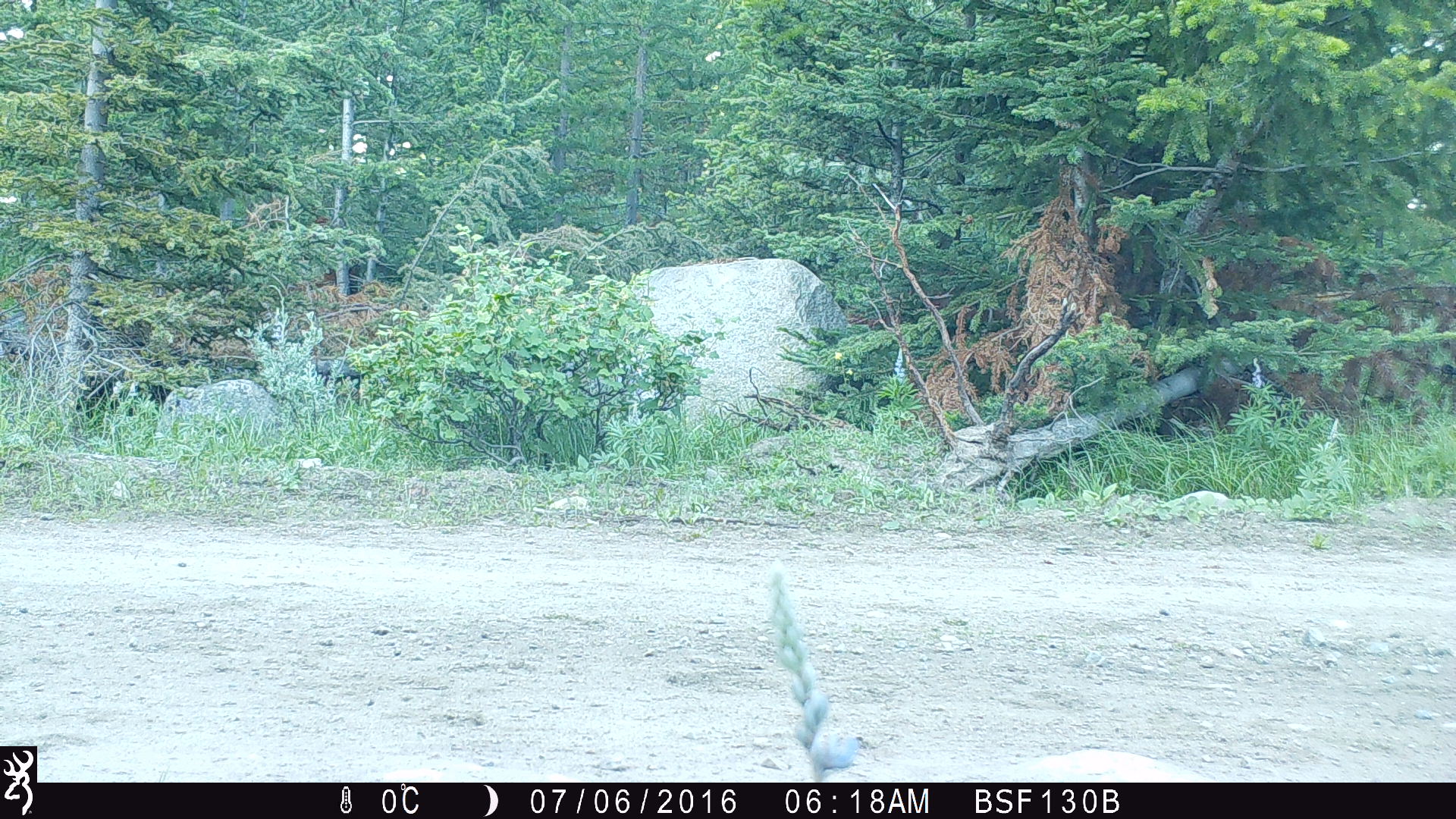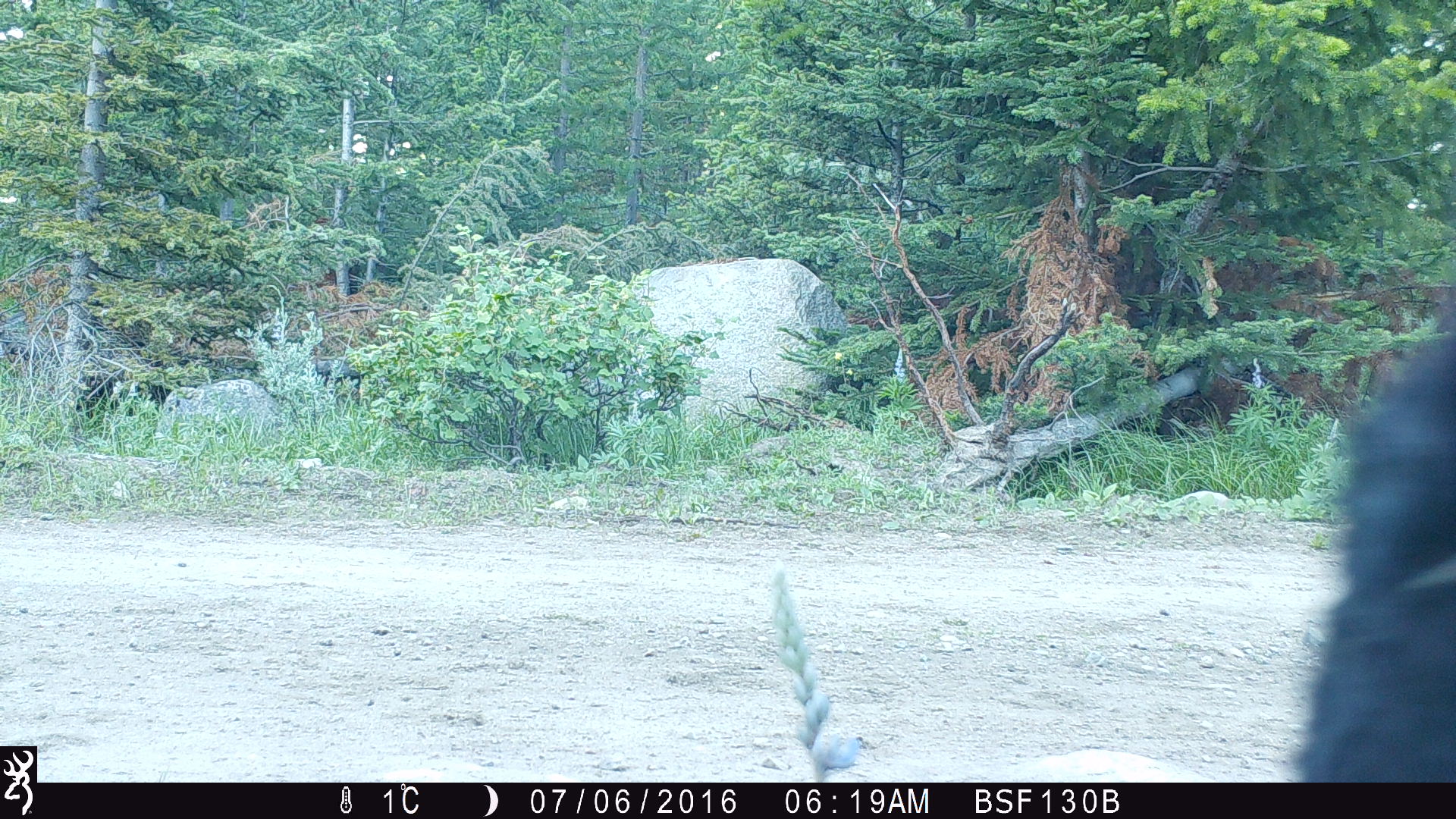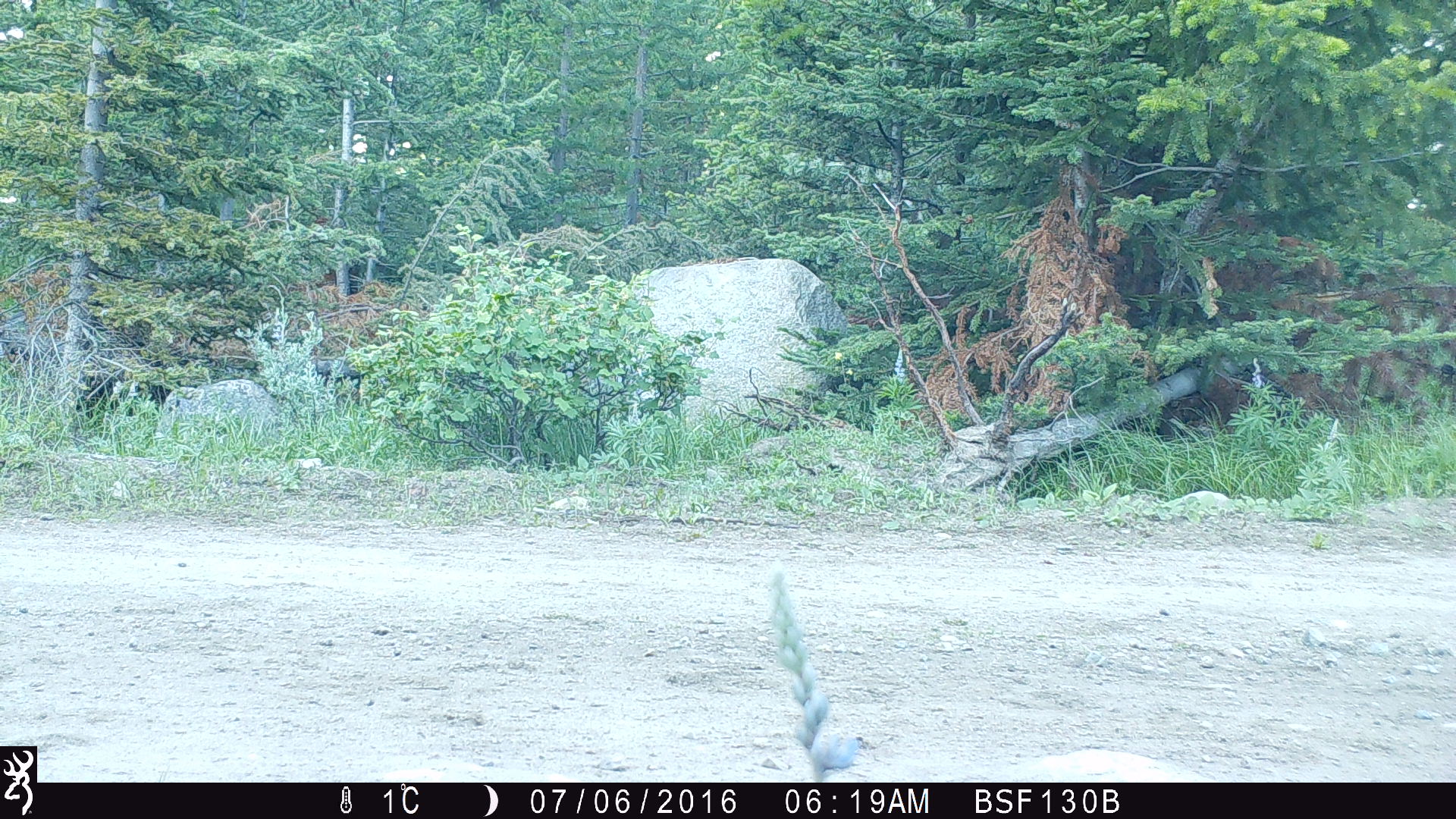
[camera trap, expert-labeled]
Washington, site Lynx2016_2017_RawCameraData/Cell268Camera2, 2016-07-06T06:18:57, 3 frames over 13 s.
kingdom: Animalia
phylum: Chordata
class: Mammalia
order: Artiodactyla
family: Bovidae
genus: Bos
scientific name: Bos taurus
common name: domestic cattle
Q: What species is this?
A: Domestic cattle (Bos taurus).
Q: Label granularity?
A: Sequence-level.